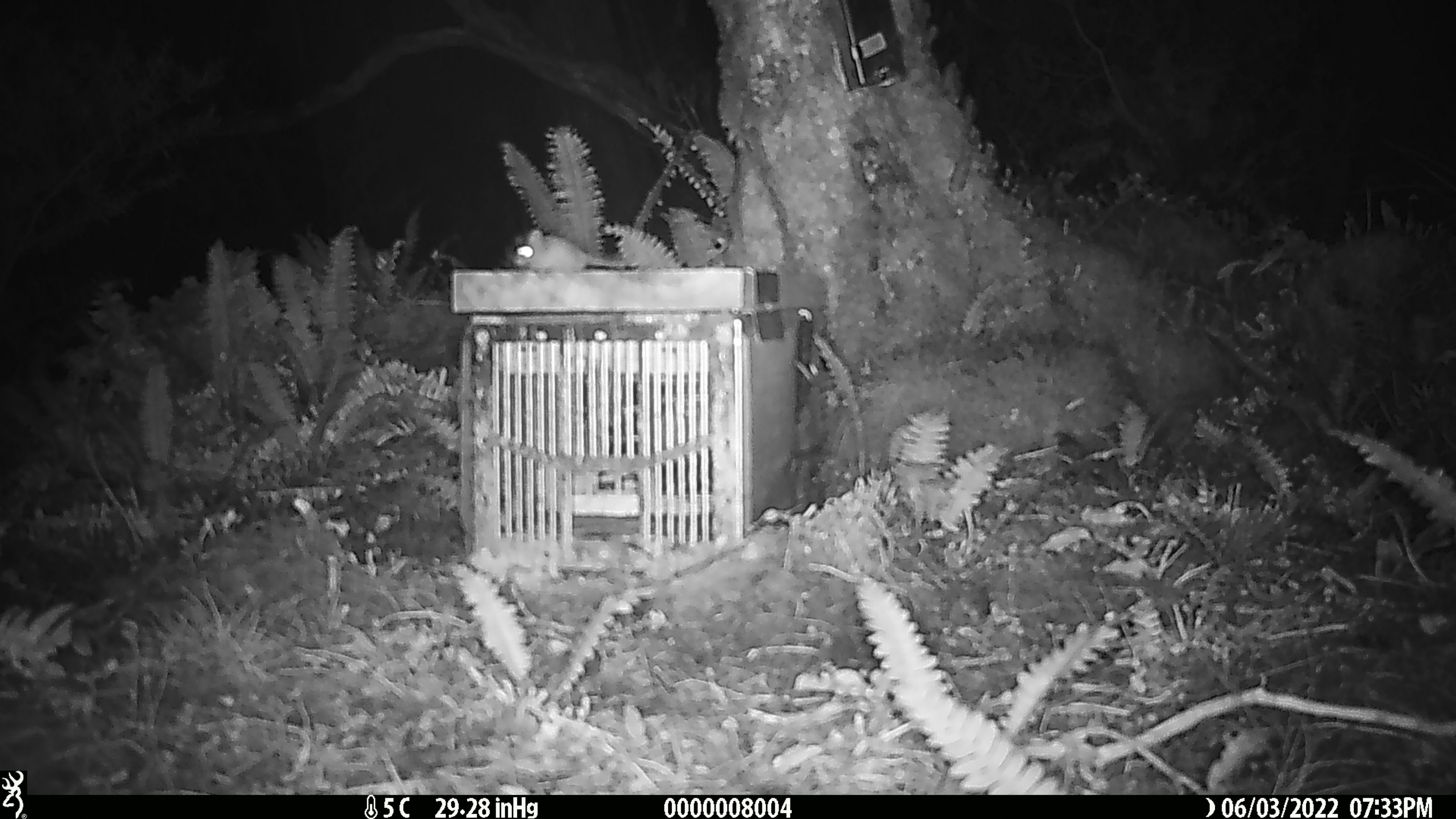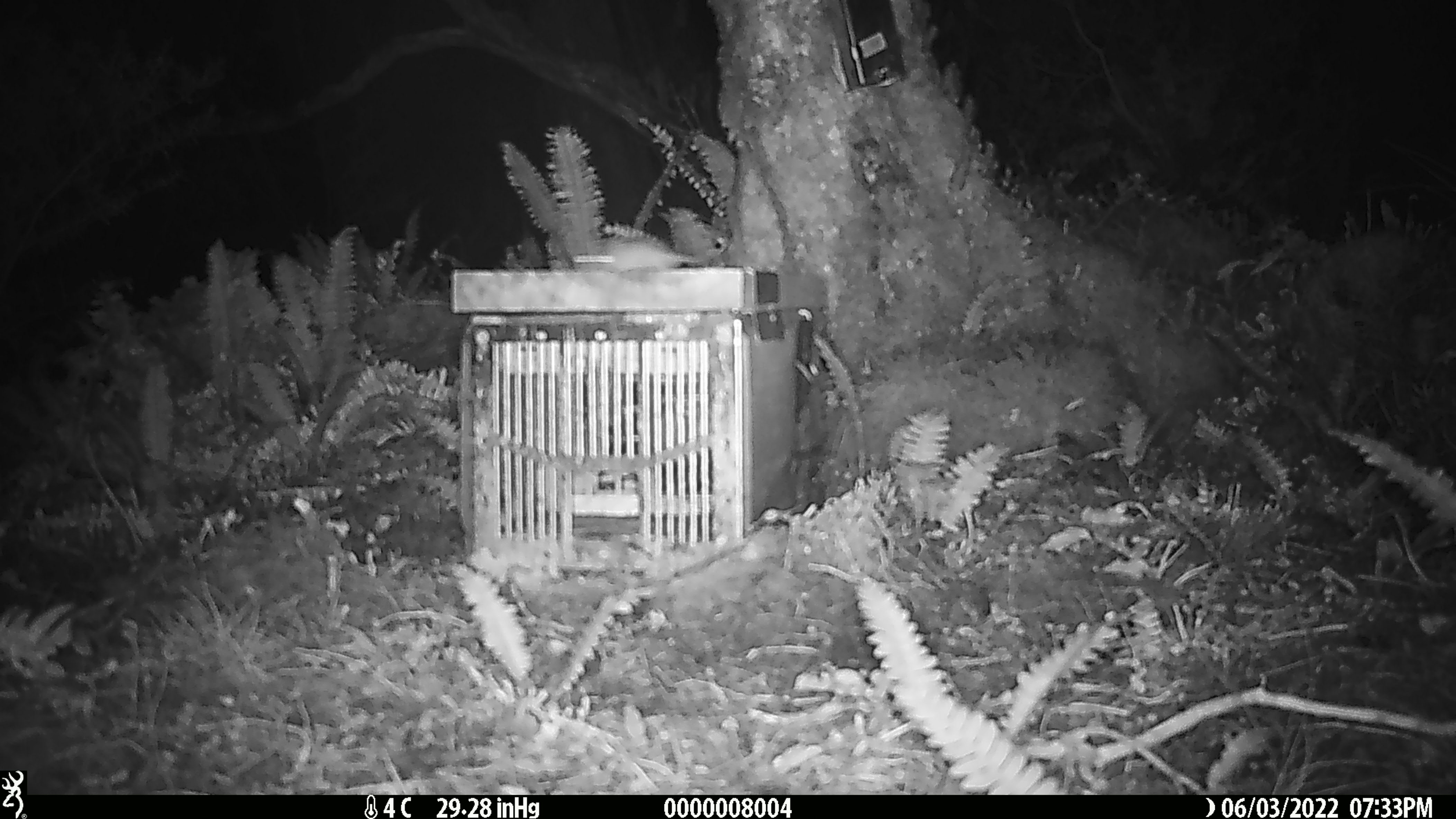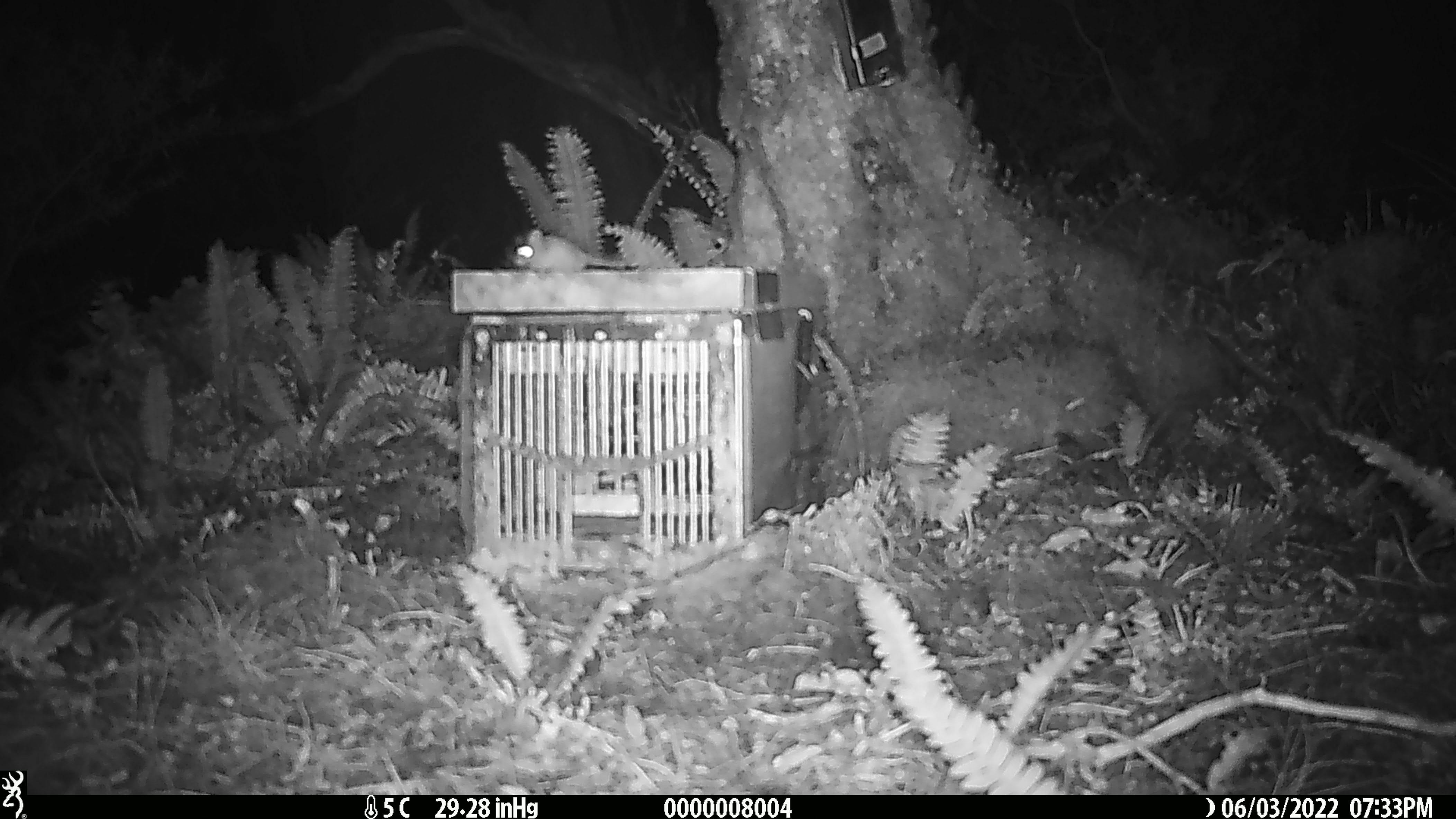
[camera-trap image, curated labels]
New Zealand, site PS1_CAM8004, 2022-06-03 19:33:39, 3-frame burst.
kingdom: Animalia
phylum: Chordata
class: Mammalia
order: Rodentia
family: Muridae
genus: Mus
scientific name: Mus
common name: mouse